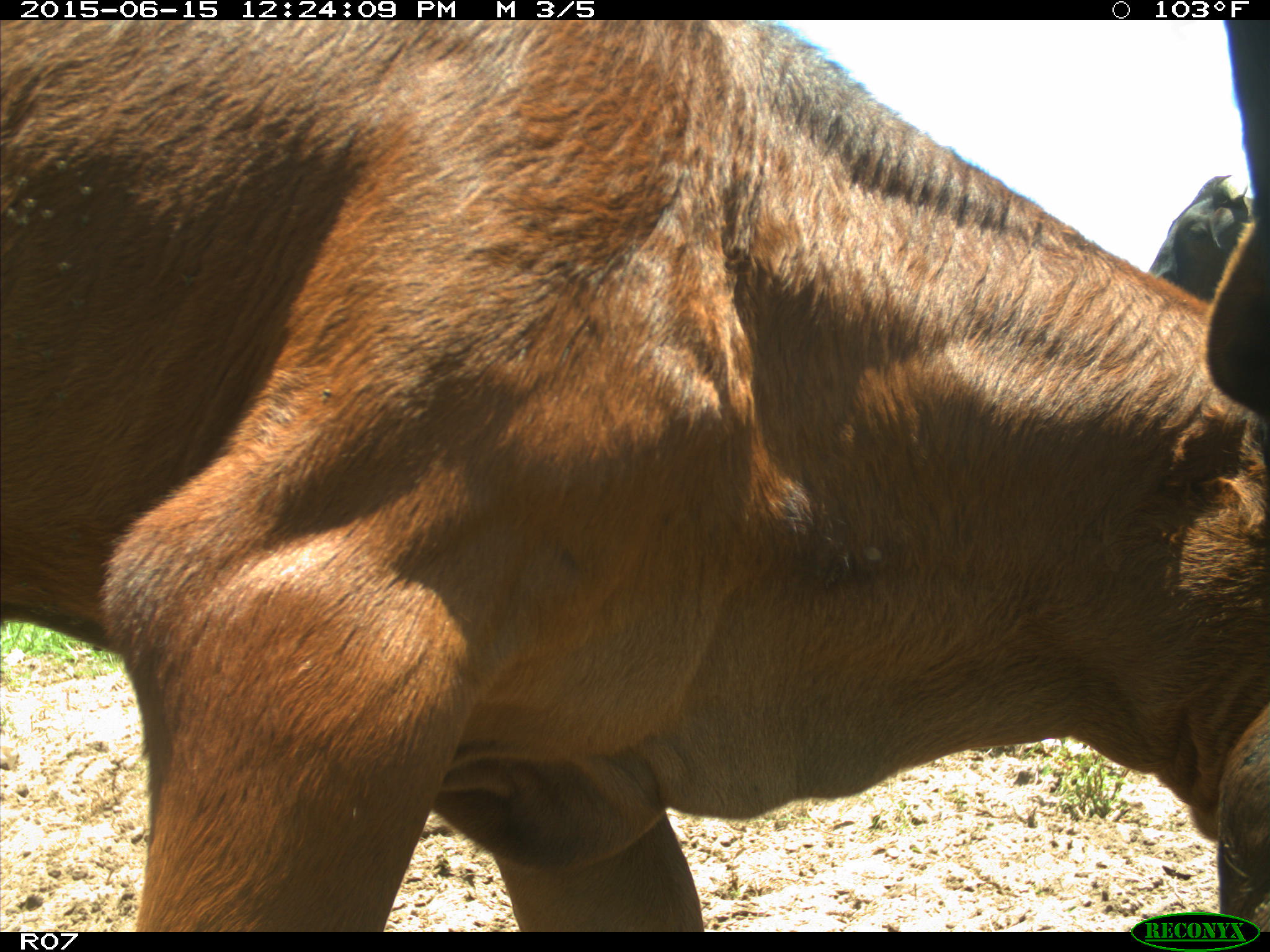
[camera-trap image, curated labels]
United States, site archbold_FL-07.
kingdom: Animalia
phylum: Chordata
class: Mammalia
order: Artiodactyla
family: Bovidae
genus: Bos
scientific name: Bos taurus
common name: domestic cow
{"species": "Bos taurus (domestic cow)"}